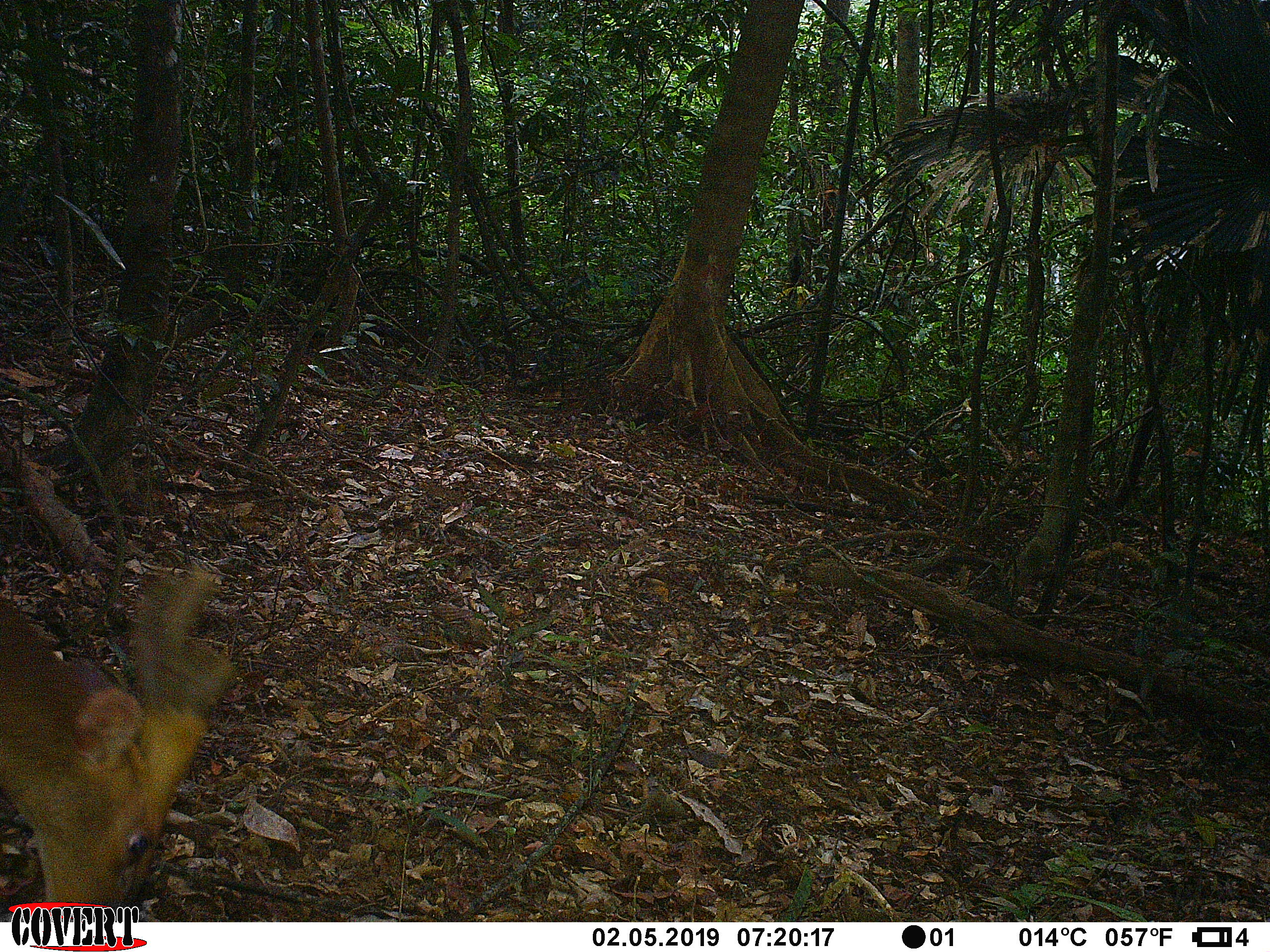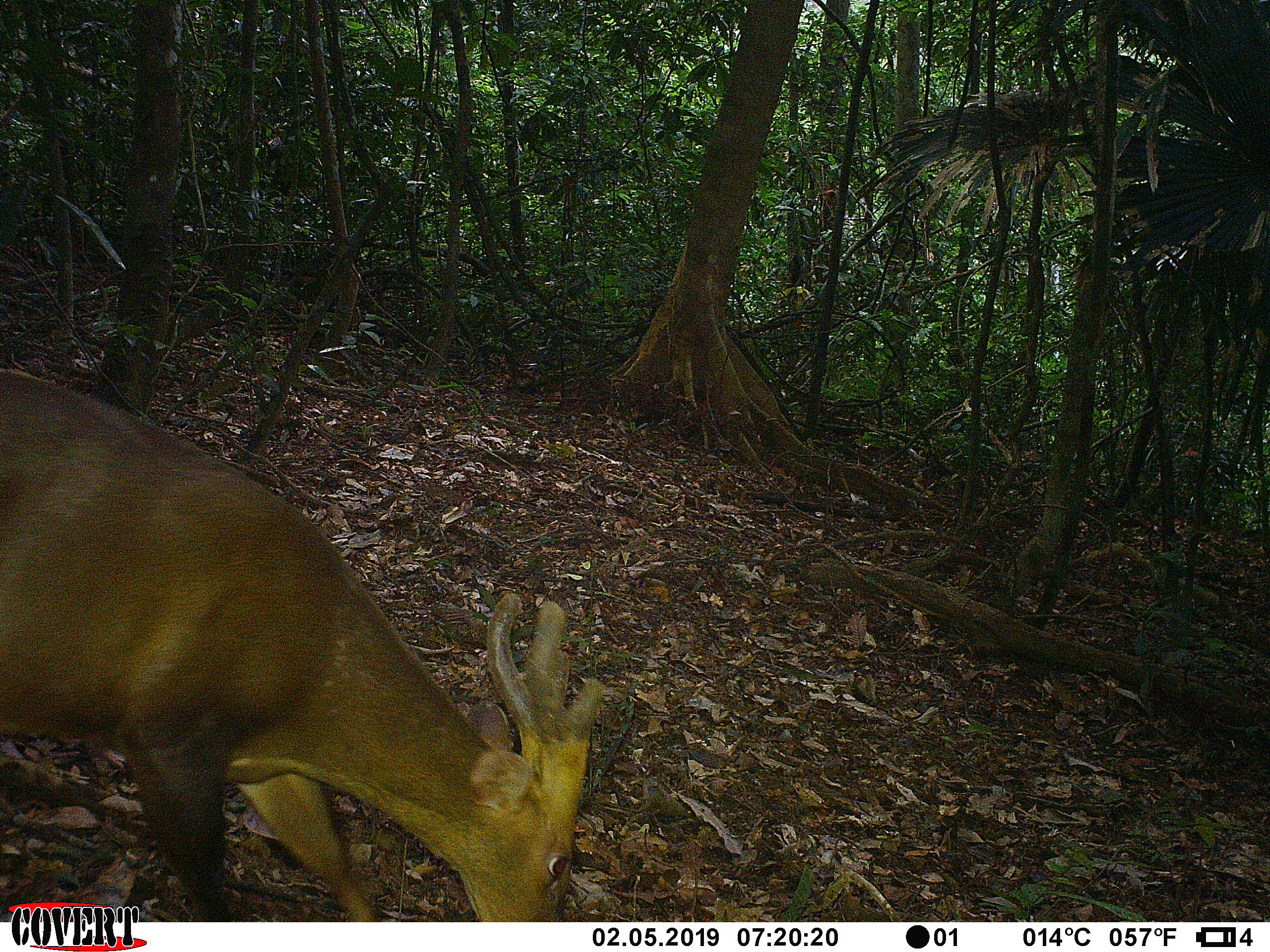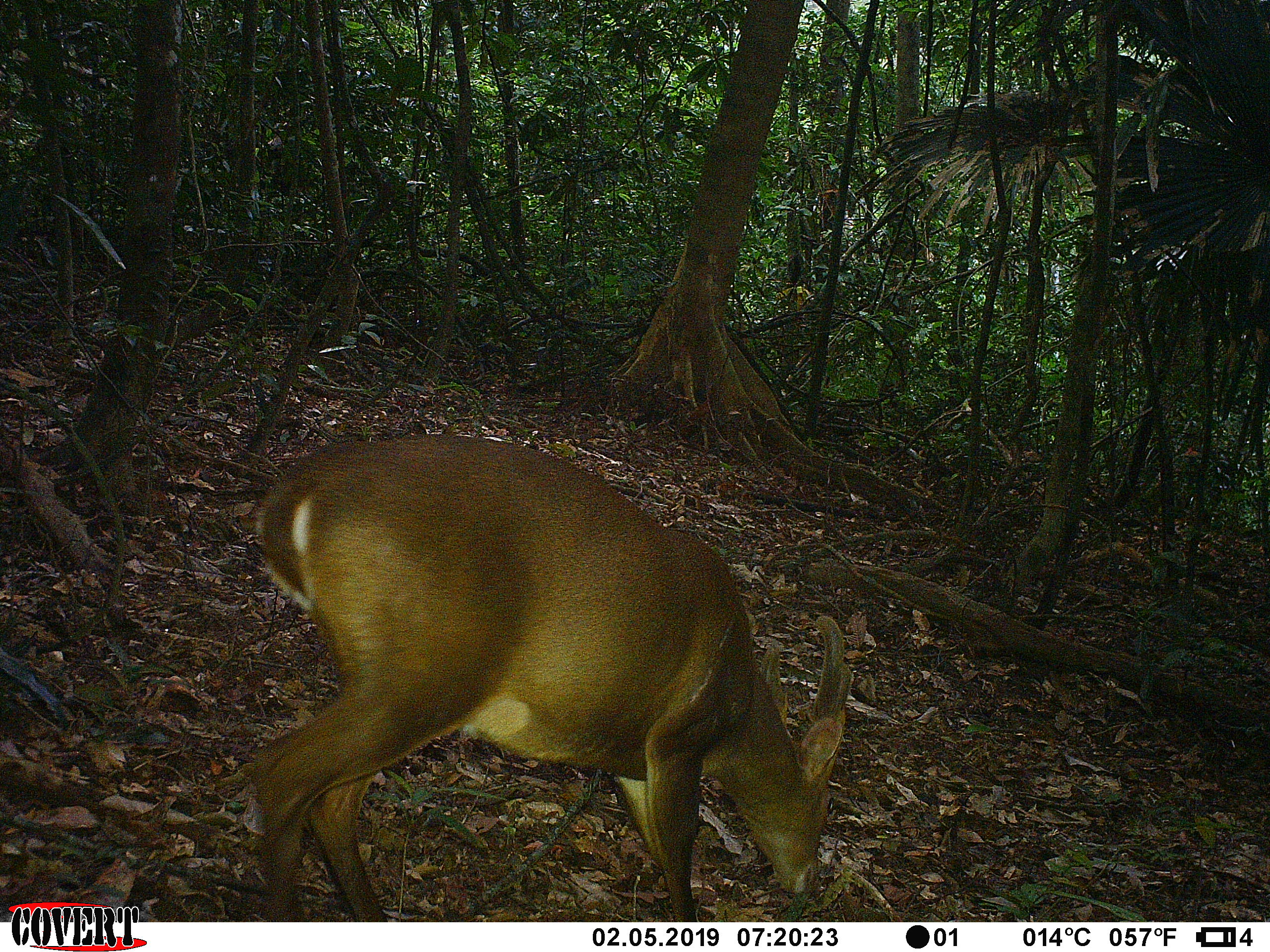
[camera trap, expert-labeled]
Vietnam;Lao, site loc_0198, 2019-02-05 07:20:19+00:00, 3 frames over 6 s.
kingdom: Animalia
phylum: Chordata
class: Mammalia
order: Artiodactyla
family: Cervidae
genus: Muntiacus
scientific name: Muntiacus vuquangensis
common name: large-antlered muntjac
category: large antlered muntjac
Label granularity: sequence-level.